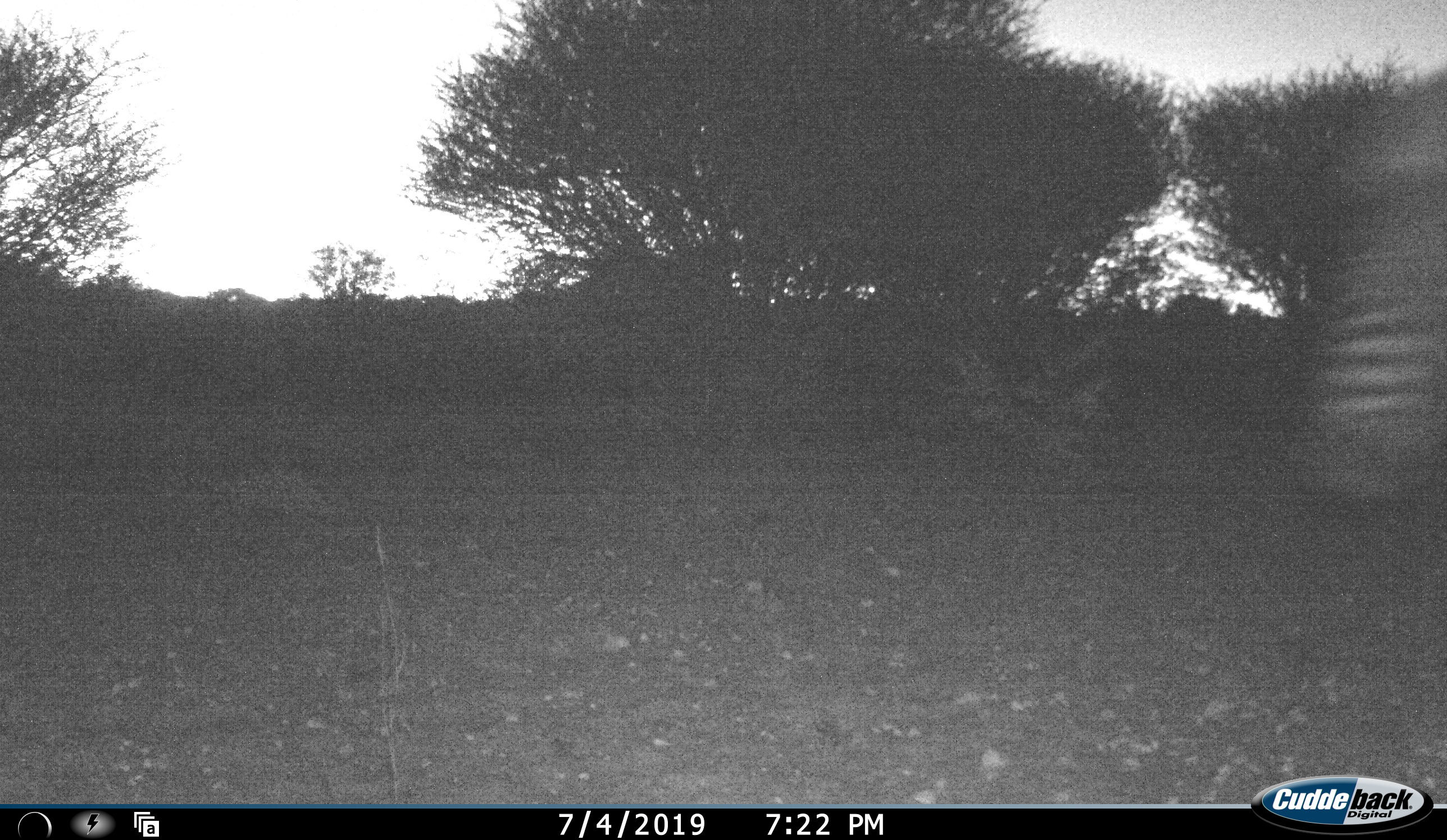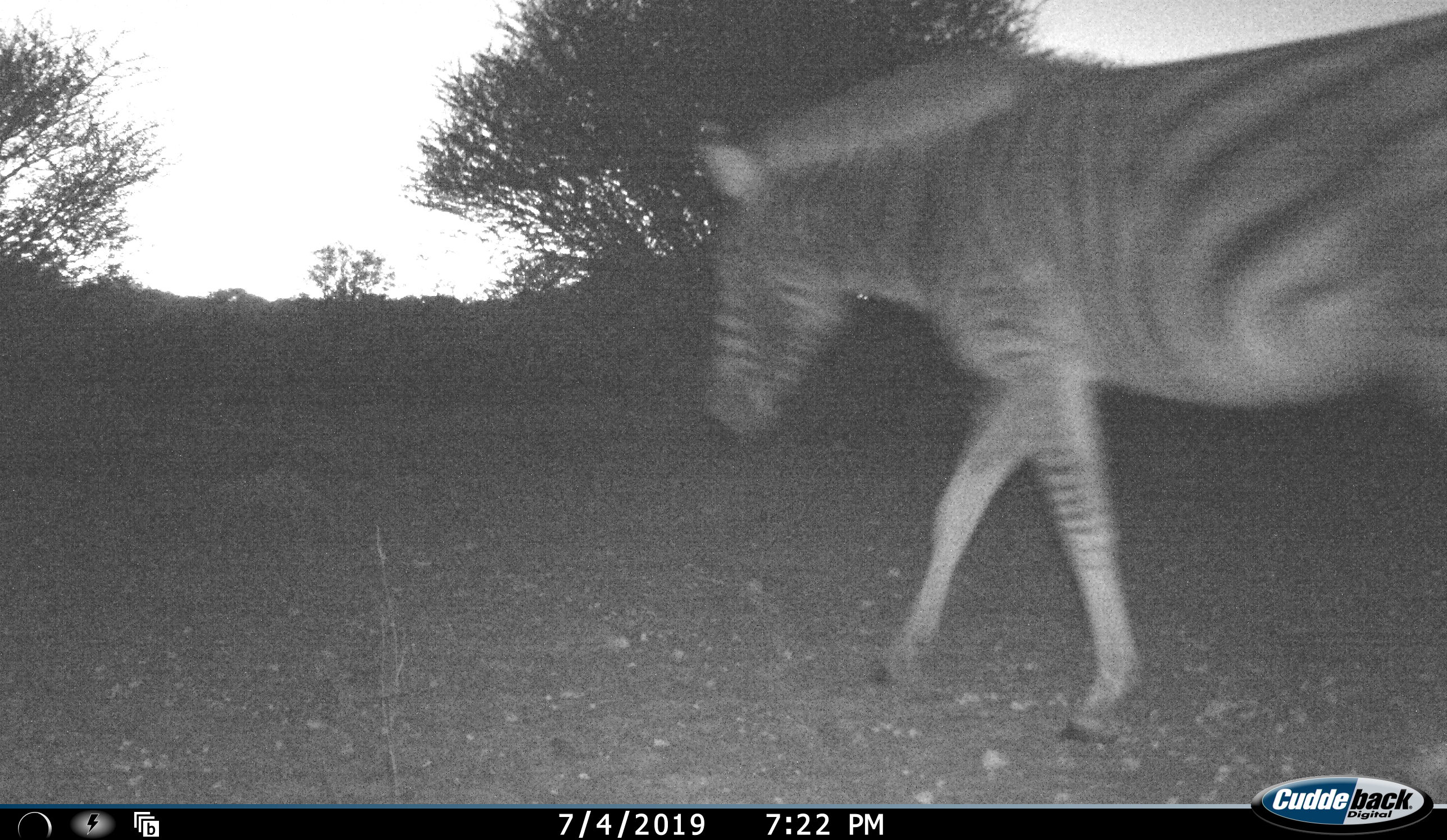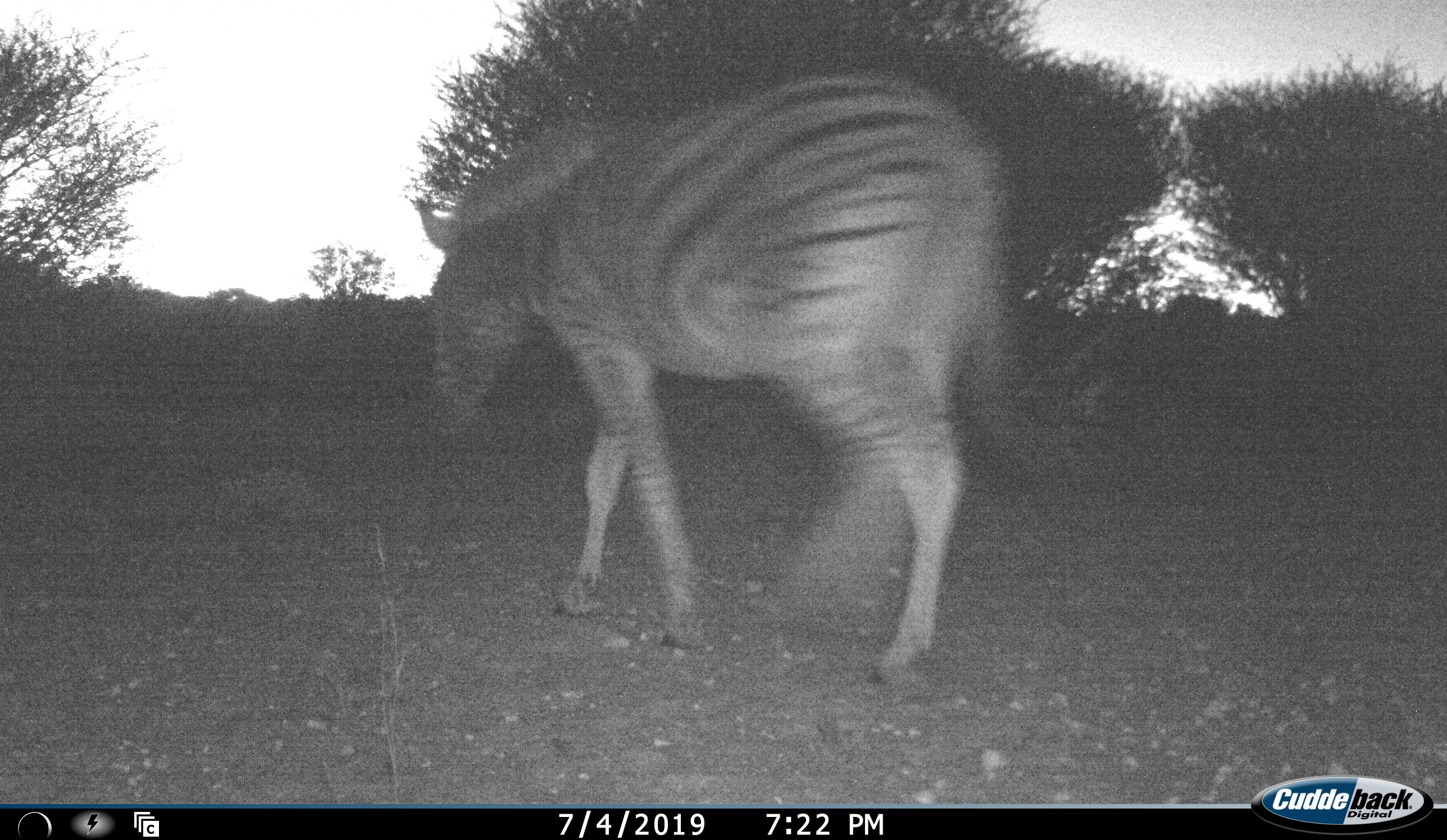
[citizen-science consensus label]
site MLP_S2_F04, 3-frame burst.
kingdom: Animalia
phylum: Chordata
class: Mammalia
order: Perissodactyla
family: Equidae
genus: Equus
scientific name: Equus quagga burchellii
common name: burchell's zebra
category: zebraburchells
Zebraburchells (burchell's zebra) (Equus quagga burchellii), count 1. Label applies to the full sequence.